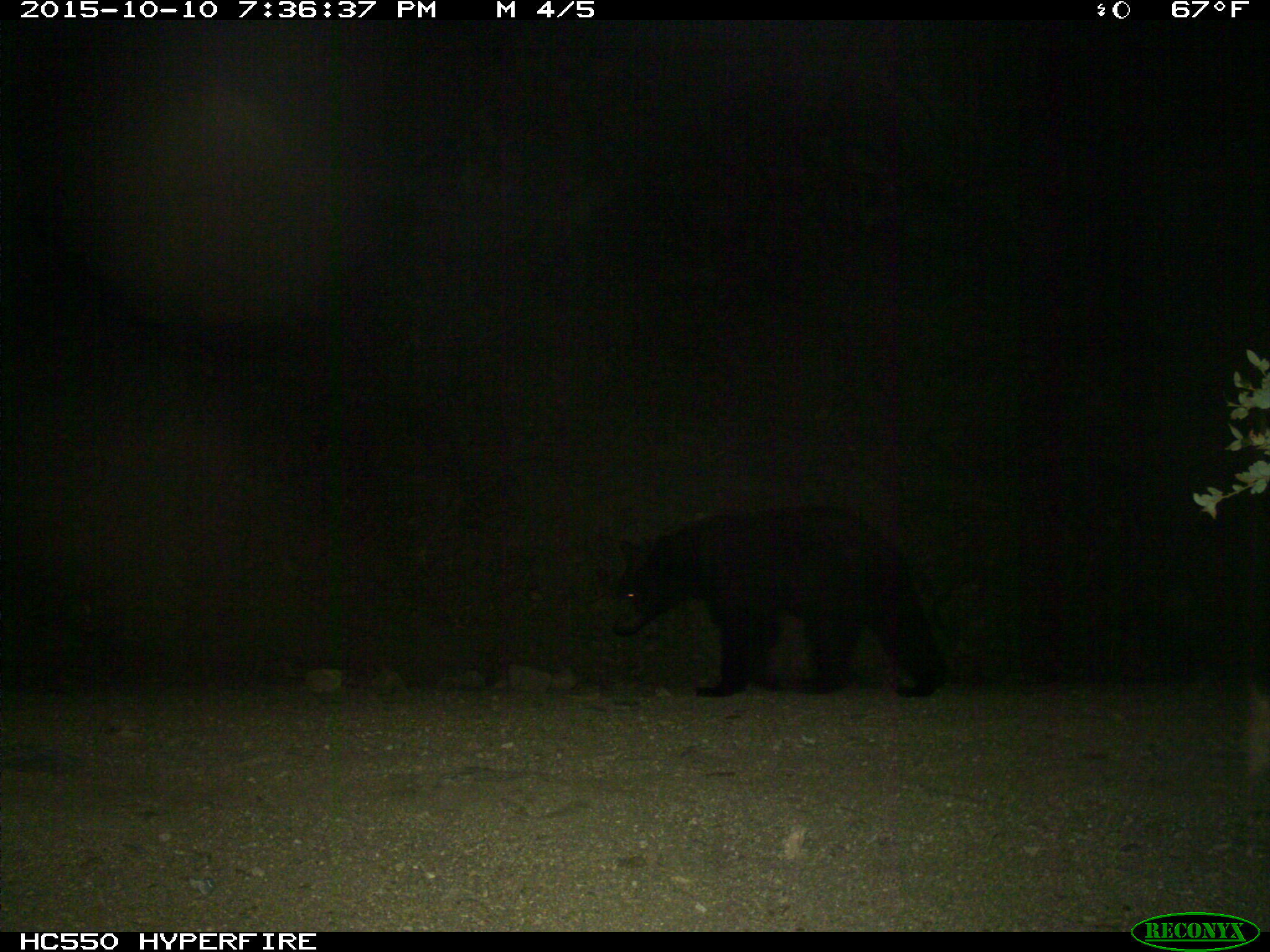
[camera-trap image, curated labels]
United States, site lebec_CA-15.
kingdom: Animalia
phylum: Chordata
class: Mammalia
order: Carnivora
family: Ursidae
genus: Ursus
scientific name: Ursus americanus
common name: american black bear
Ursus americanus (american black bear).